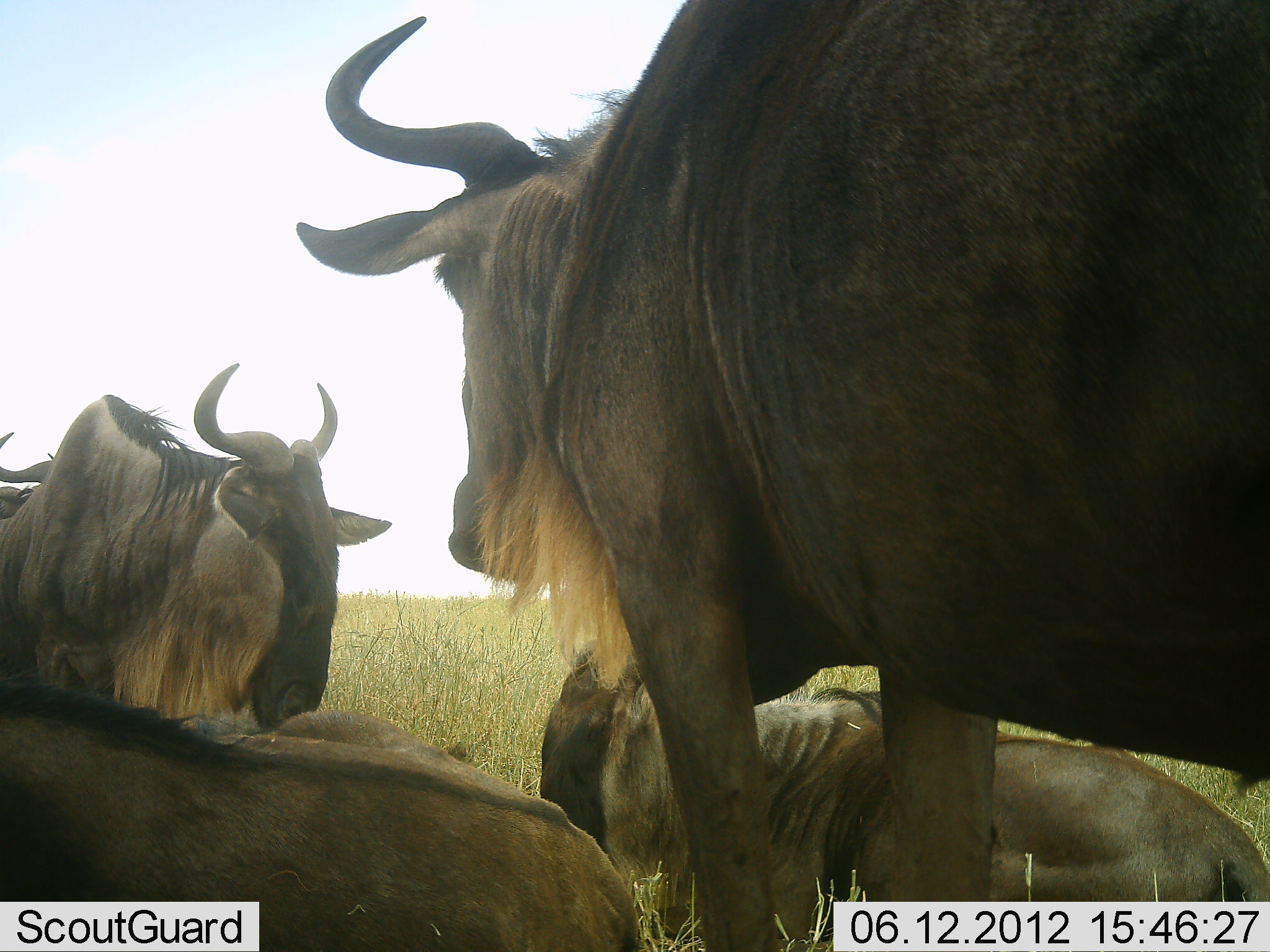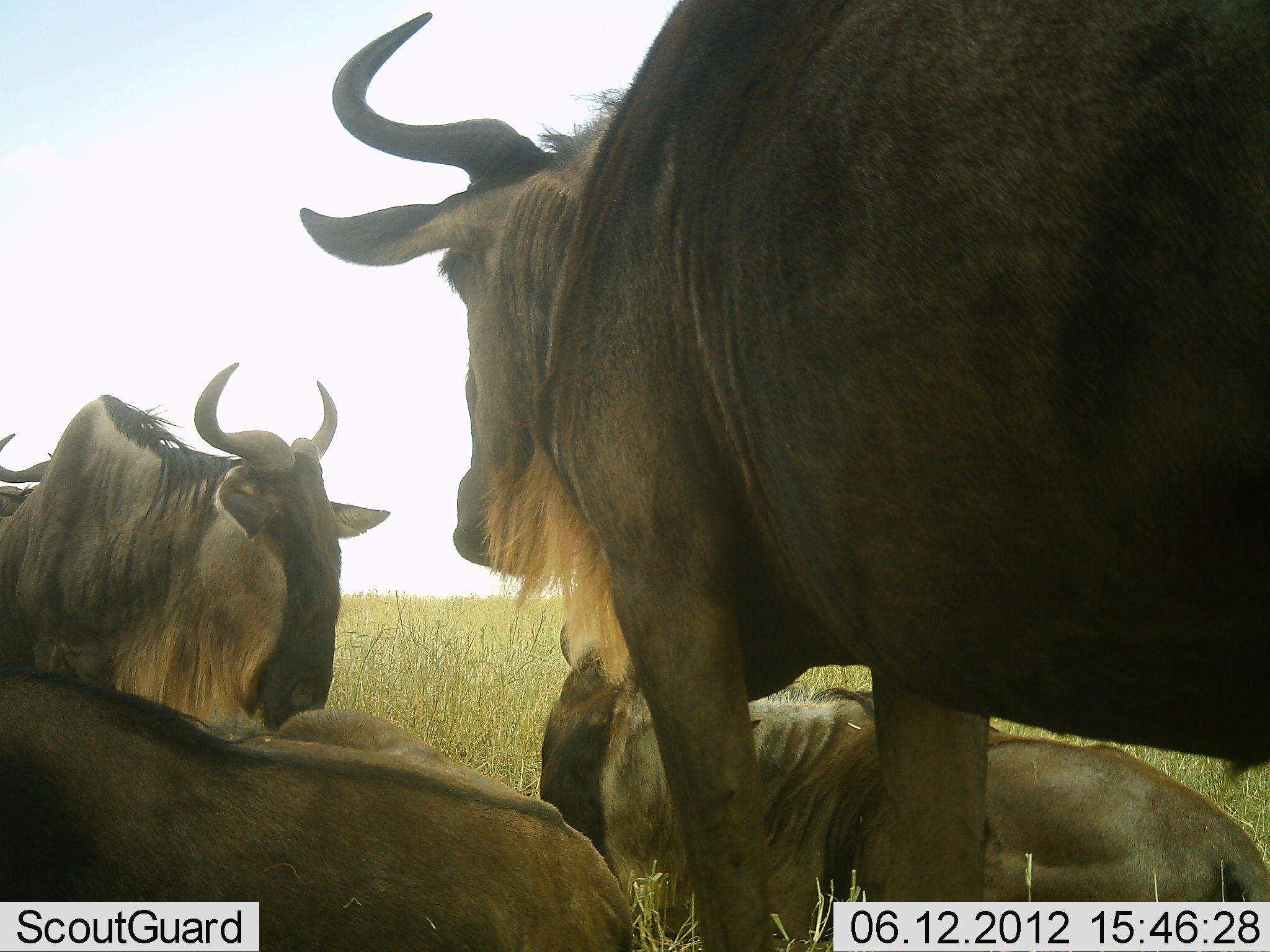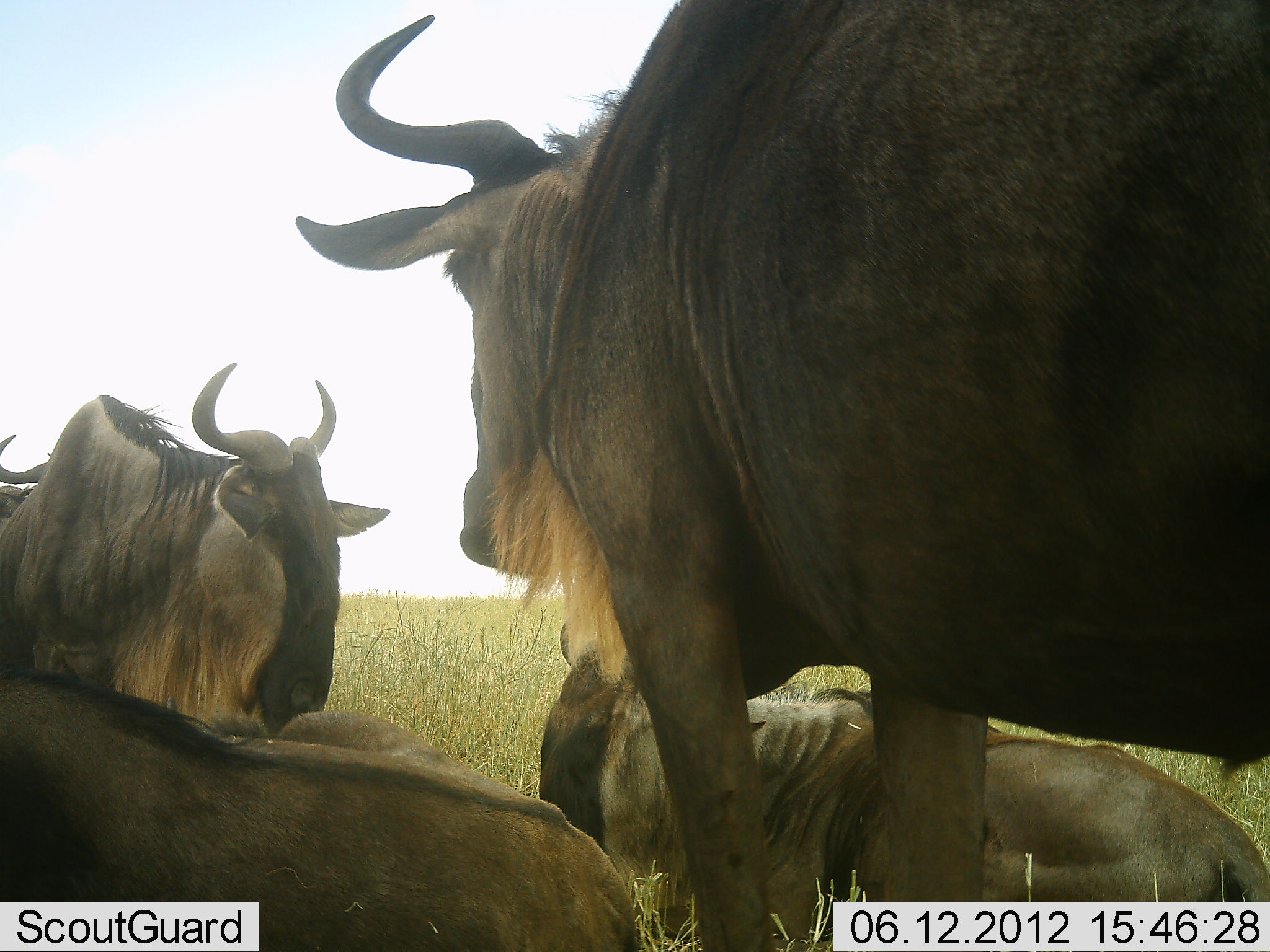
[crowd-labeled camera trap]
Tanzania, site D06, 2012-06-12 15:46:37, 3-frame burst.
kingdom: Animalia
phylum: Chordata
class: Mammalia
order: Artiodactyla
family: Bovidae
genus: Connochaetes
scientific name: Connochaetes taurinus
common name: blue wildebeest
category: wildebeest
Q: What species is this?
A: Wildebeest (blue wildebeest) (Connochaetes taurinus).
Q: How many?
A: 4.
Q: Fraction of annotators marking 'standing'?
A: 60%.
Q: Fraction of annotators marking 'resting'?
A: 90%.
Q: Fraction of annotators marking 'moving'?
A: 10%.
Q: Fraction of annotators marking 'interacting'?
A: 10%.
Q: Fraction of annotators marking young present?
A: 0%.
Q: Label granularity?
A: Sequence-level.